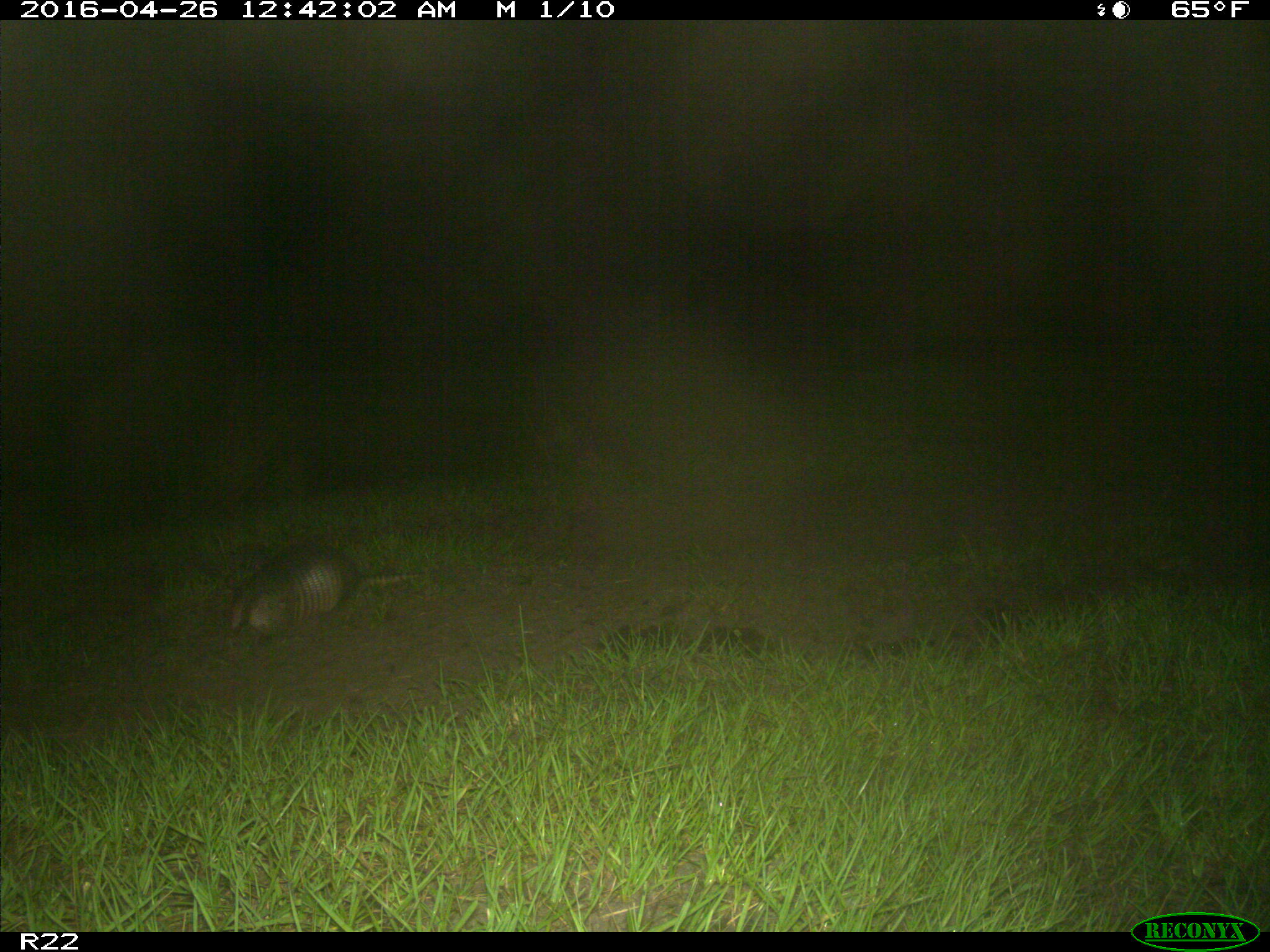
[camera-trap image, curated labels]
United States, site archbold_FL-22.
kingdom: Animalia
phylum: Chordata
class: Mammalia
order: Cingulata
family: Dasypodidae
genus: Dasypus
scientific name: Dasypus novemcinctus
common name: nine-banded armadillo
Dasypus novemcinctus (nine-banded armadillo).